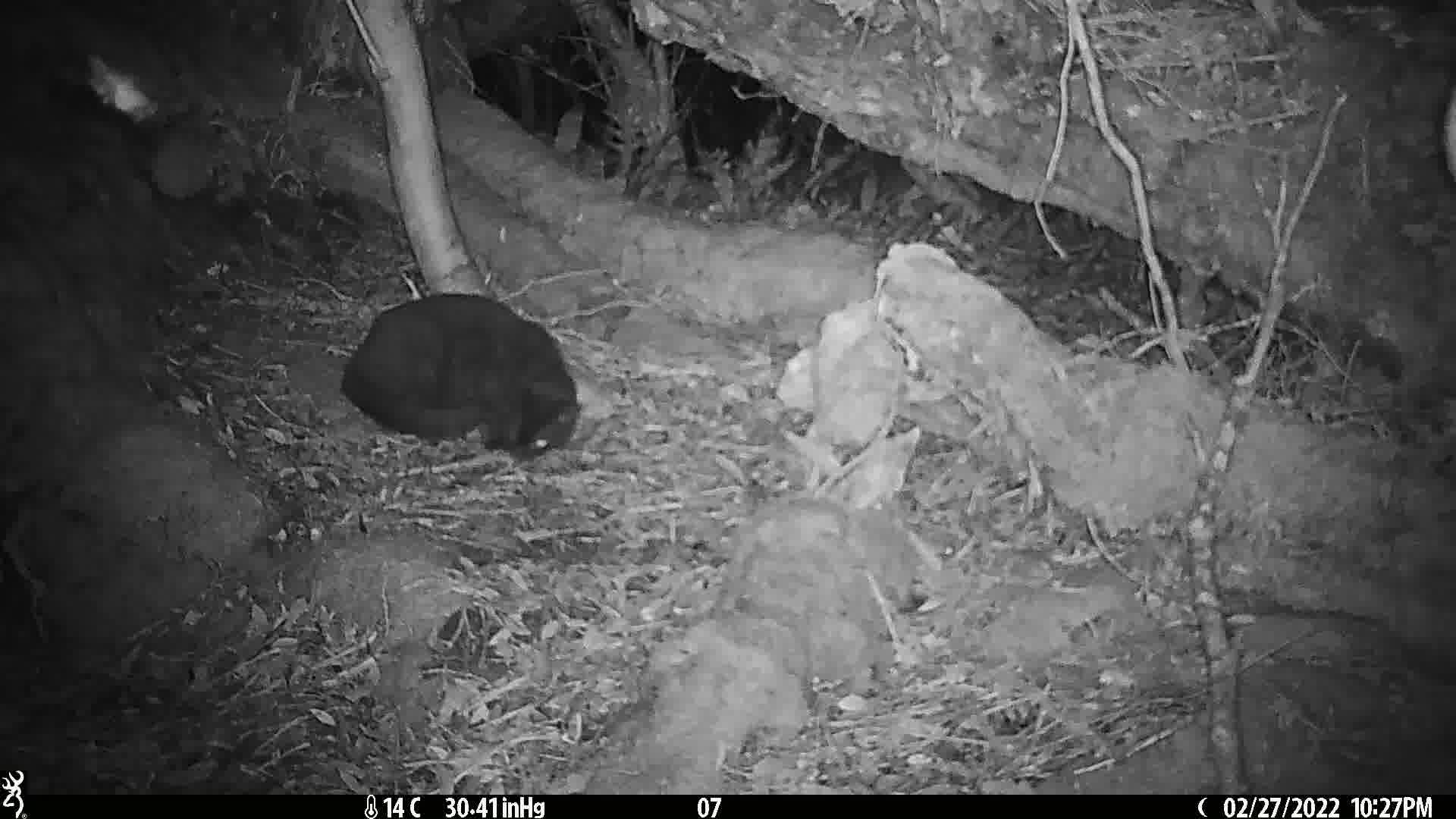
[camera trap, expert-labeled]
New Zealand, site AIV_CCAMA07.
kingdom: Animalia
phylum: Chordata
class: Mammalia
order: Carnivora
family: Felidae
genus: Felis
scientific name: Felis catus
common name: domestic cat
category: cat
Cat (domestic cat) (Felis catus).